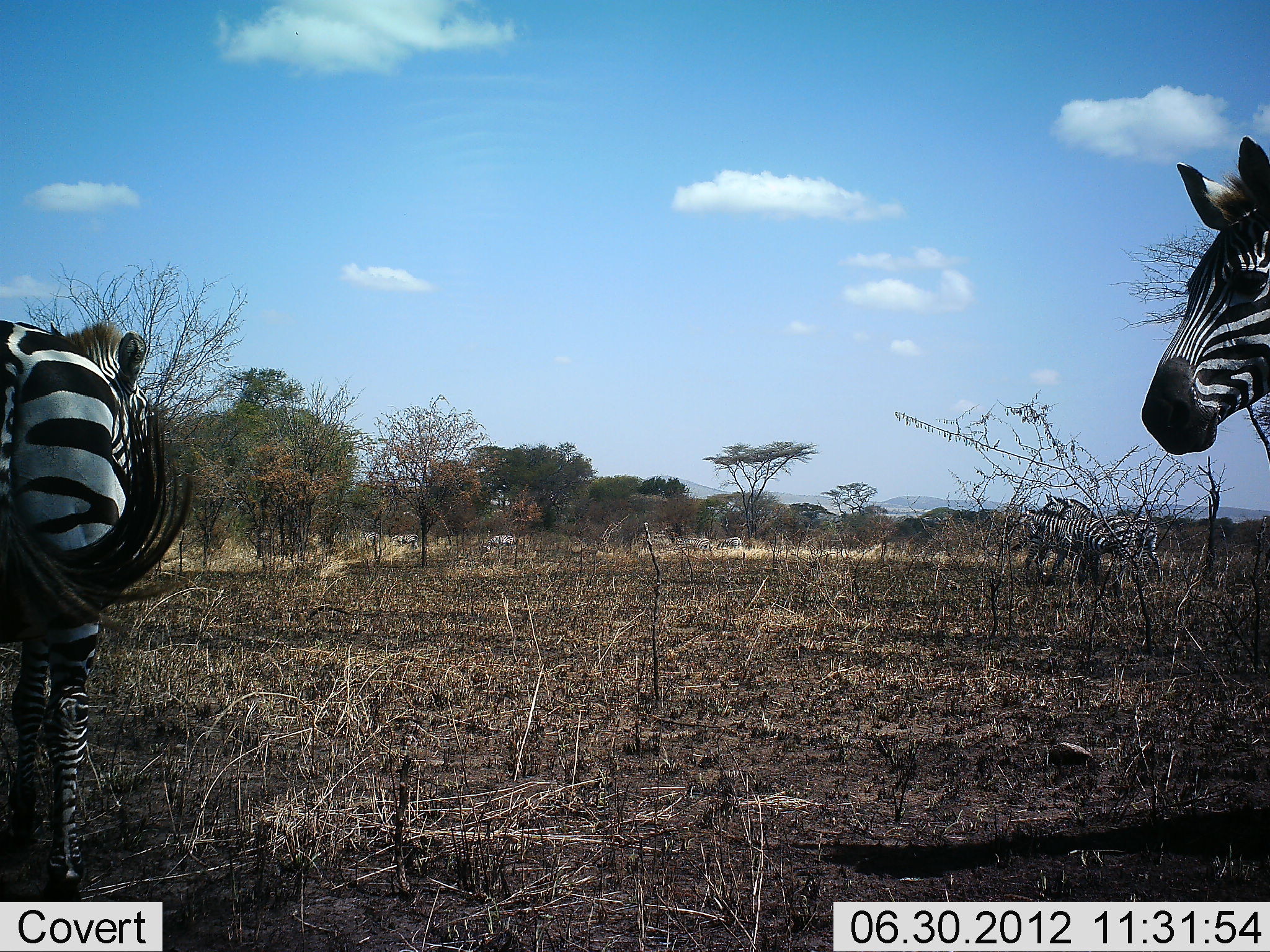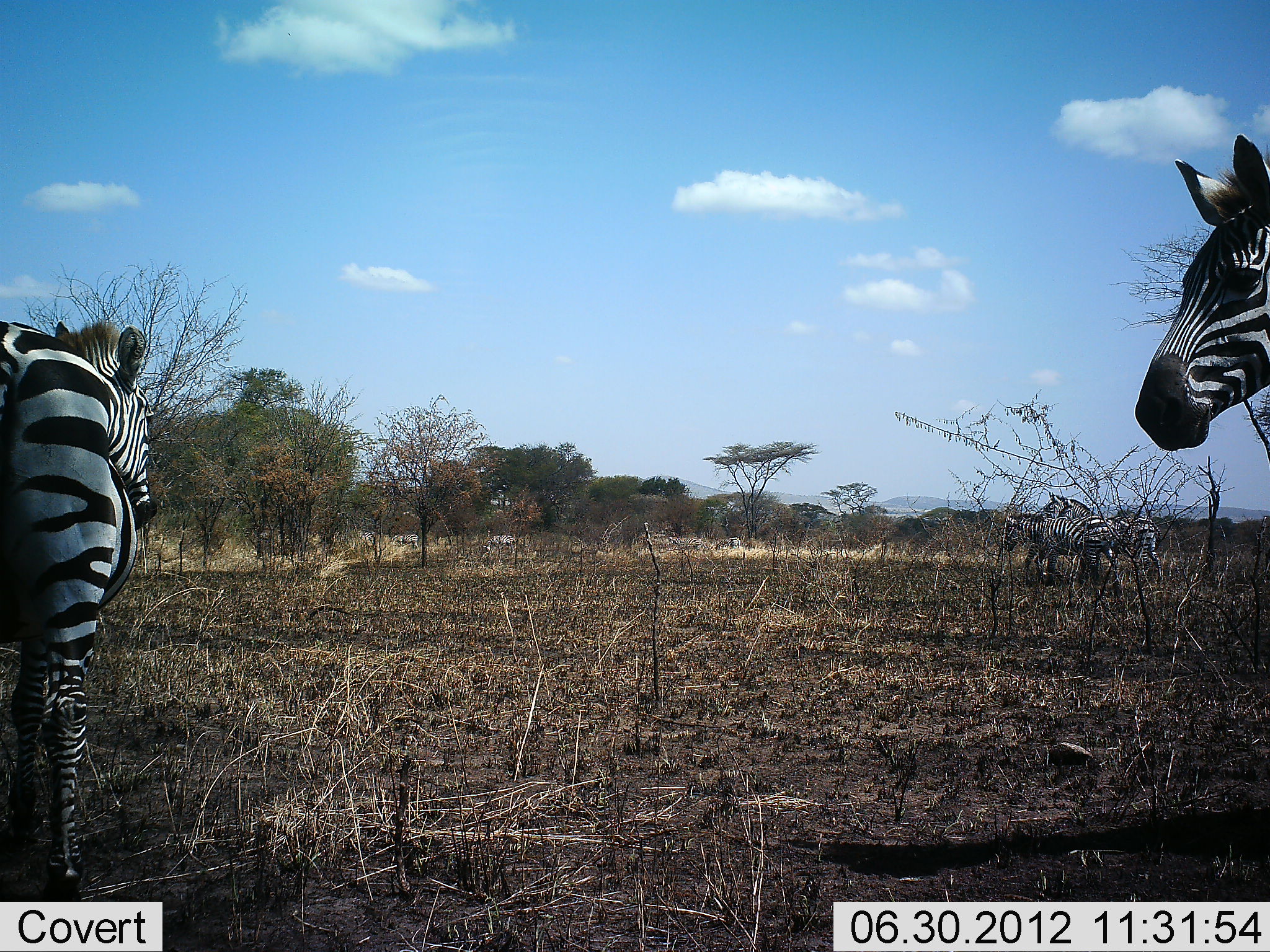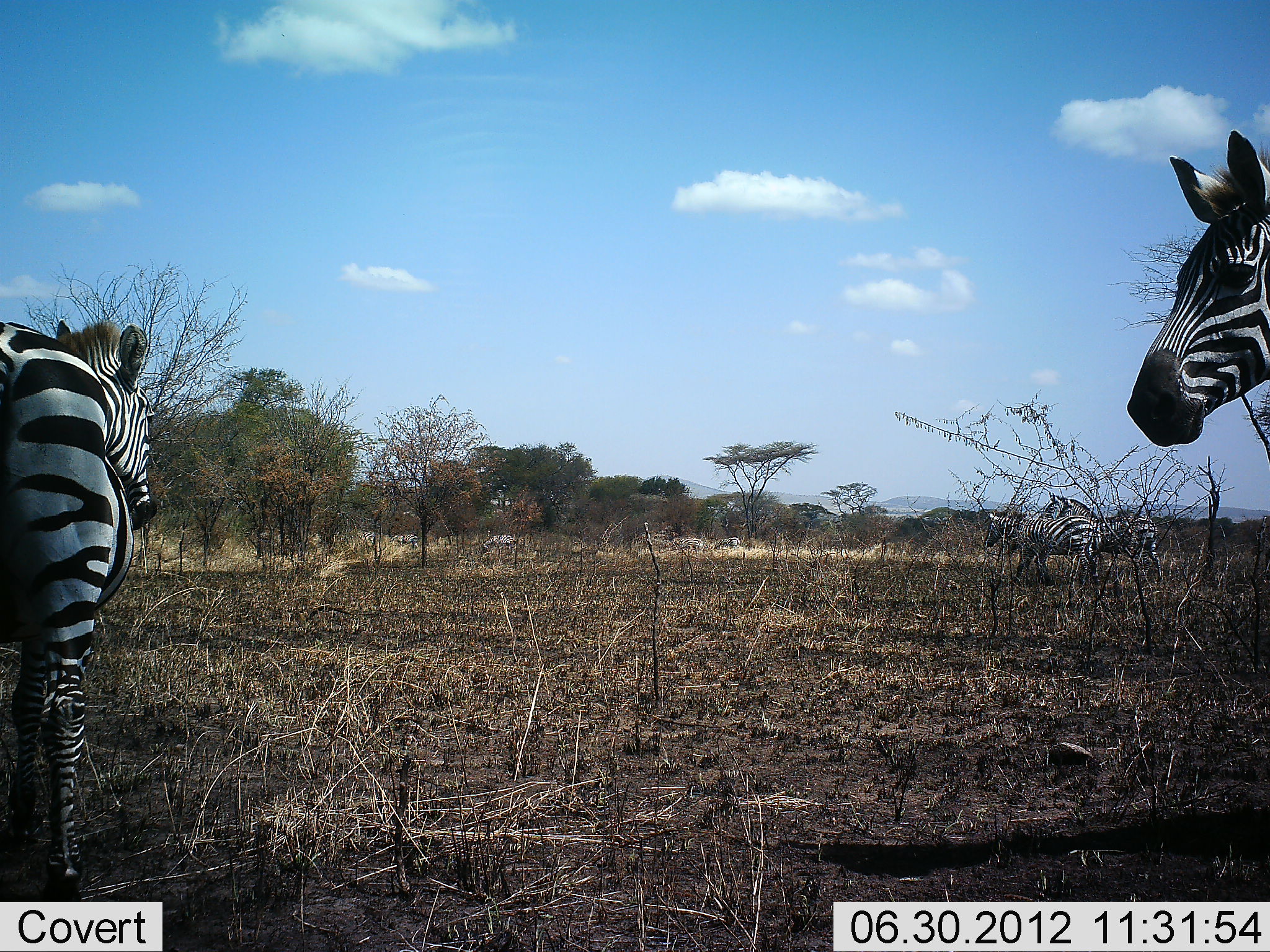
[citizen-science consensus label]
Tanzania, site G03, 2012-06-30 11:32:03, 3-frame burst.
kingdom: Animalia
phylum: Chordata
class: Mammalia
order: Perissodactyla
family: Equidae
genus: Equus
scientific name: Equus quagga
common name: plains zebra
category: zebra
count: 4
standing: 100%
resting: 0%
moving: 40%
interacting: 0%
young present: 0%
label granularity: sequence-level